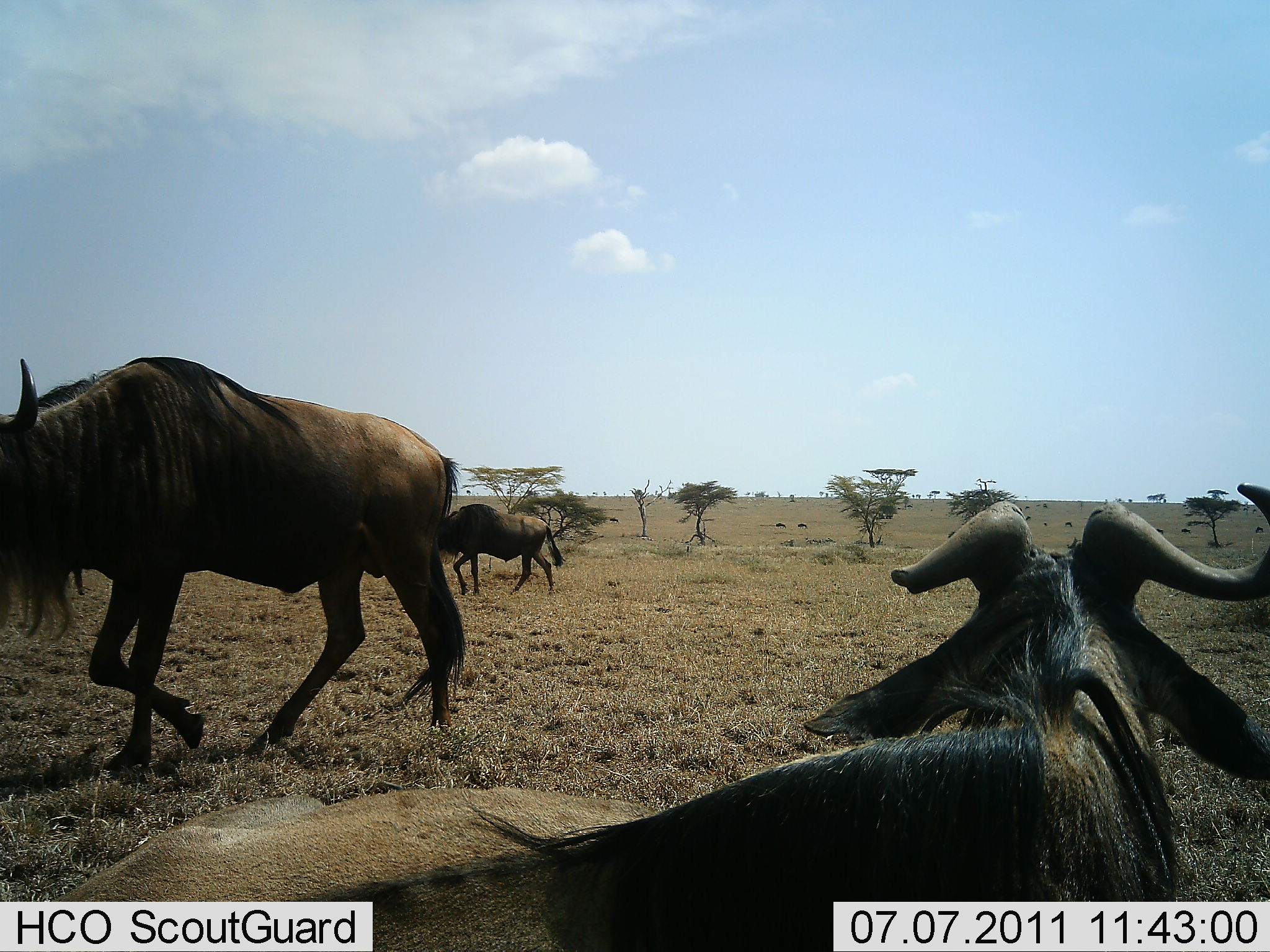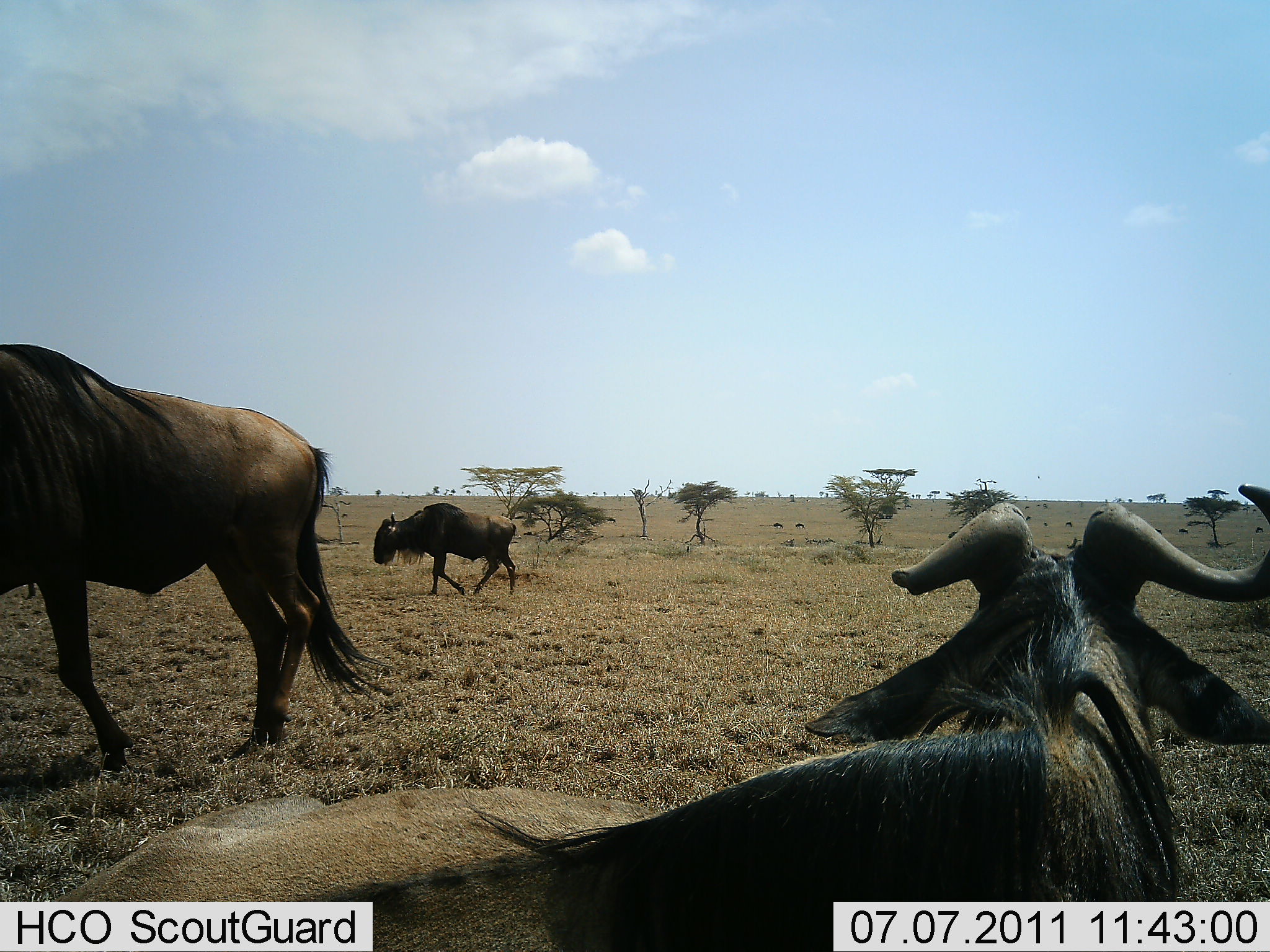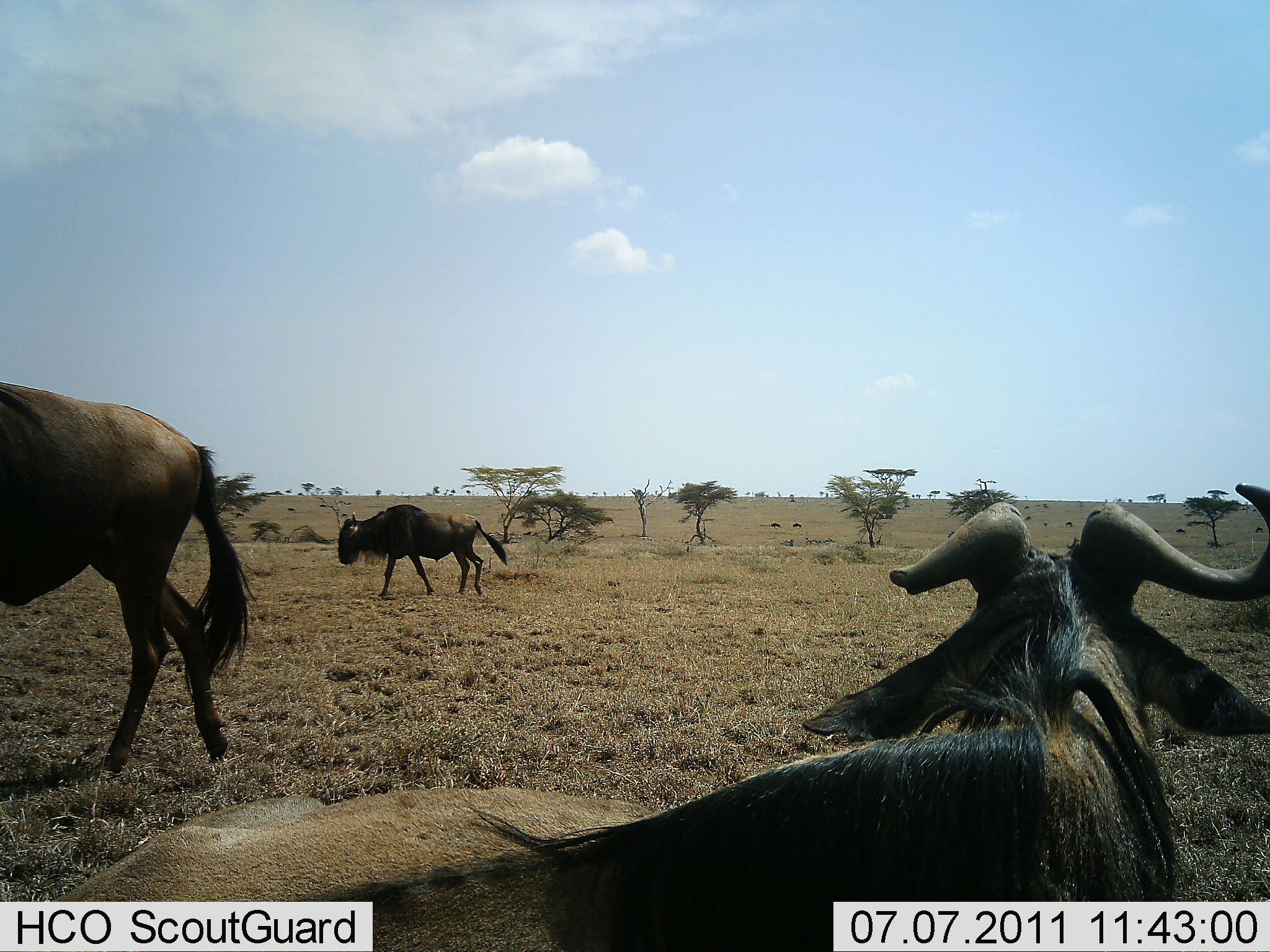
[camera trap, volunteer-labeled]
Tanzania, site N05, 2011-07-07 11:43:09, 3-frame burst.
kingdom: Animalia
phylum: Chordata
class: Mammalia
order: Artiodactyla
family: Bovidae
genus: Connochaetes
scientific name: Connochaetes taurinus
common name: blue wildebeest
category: wildebeest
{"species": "wildebeest (blue wildebeest) (Connochaetes taurinus)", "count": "3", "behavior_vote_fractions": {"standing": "31%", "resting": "75%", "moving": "94%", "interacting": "0%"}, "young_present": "0%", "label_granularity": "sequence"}